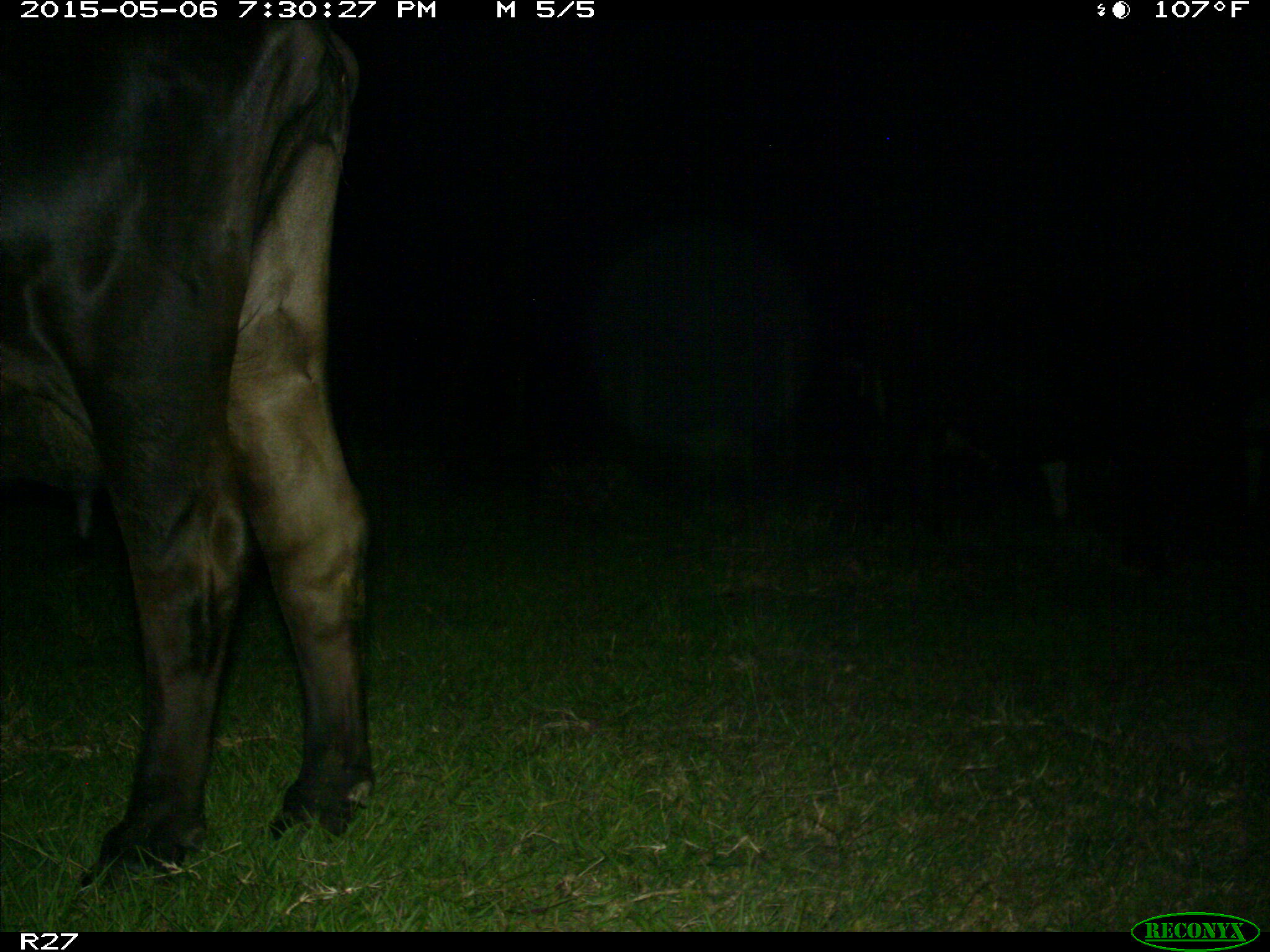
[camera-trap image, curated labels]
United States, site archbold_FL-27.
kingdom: Animalia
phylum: Chordata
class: Mammalia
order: Artiodactyla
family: Bovidae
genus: Bos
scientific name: Bos taurus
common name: domestic cow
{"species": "Bos taurus (domestic cow)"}